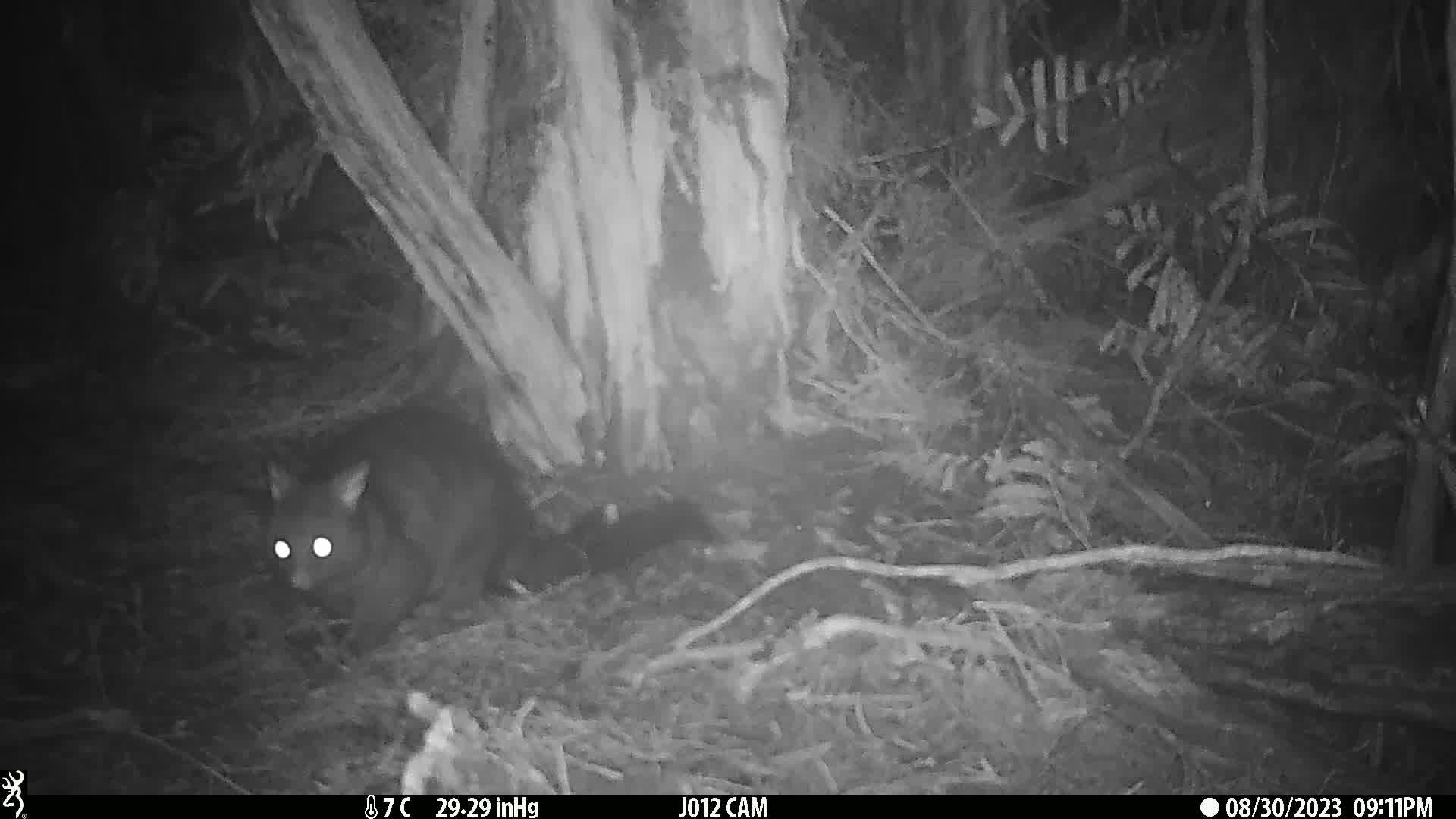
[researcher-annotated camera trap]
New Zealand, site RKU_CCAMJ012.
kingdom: Animalia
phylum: Chordata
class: Mammalia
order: Diprotodontia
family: Phalangeridae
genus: Trichosurus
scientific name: Trichosurus vulpecula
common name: common brushtail possum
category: possum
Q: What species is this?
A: Possum (common brushtail possum) (Trichosurus vulpecula).